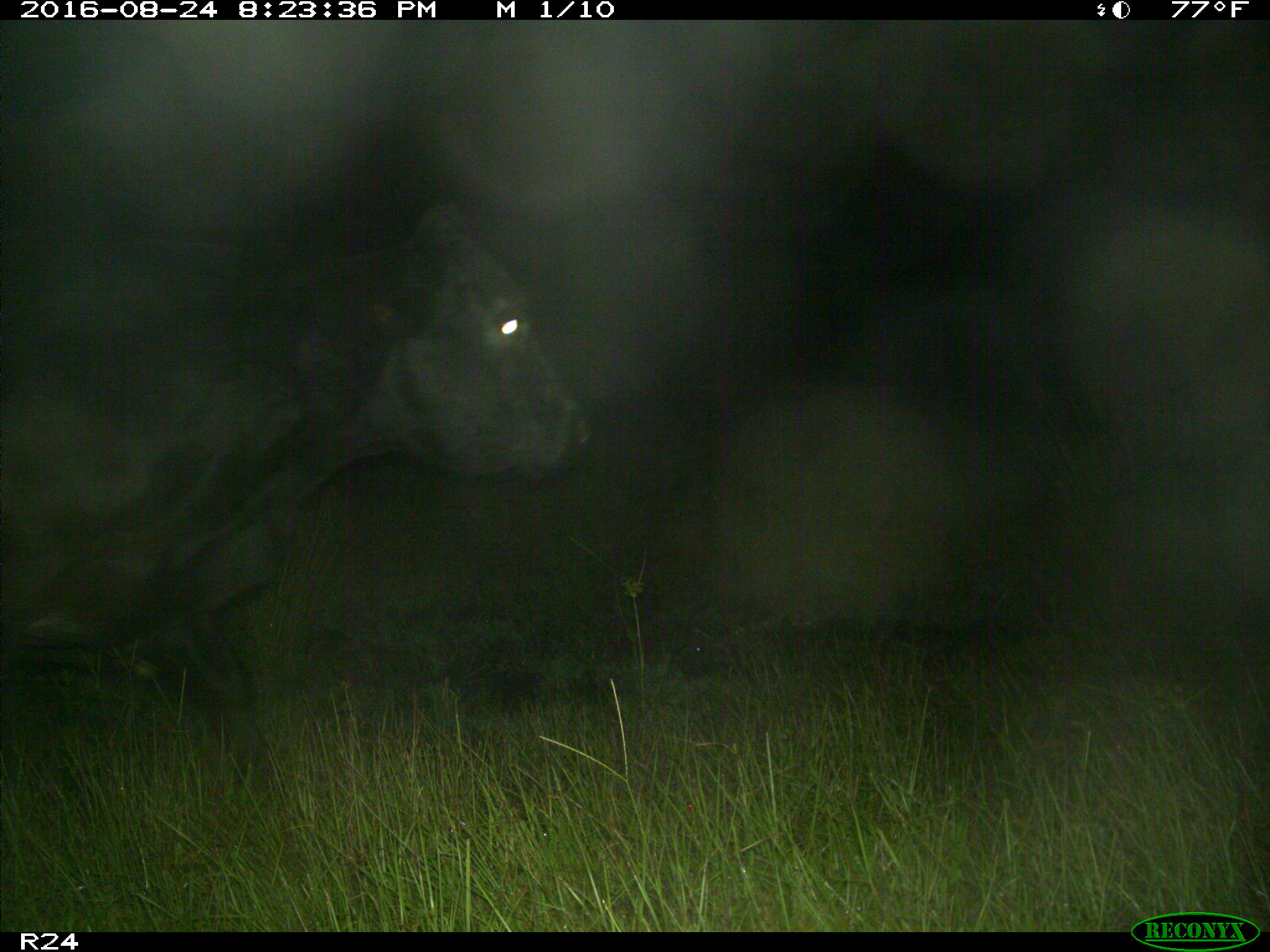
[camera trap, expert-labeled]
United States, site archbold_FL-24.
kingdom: Animalia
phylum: Chordata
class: Mammalia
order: Artiodactyla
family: Bovidae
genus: Bos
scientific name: Bos taurus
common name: domestic cow